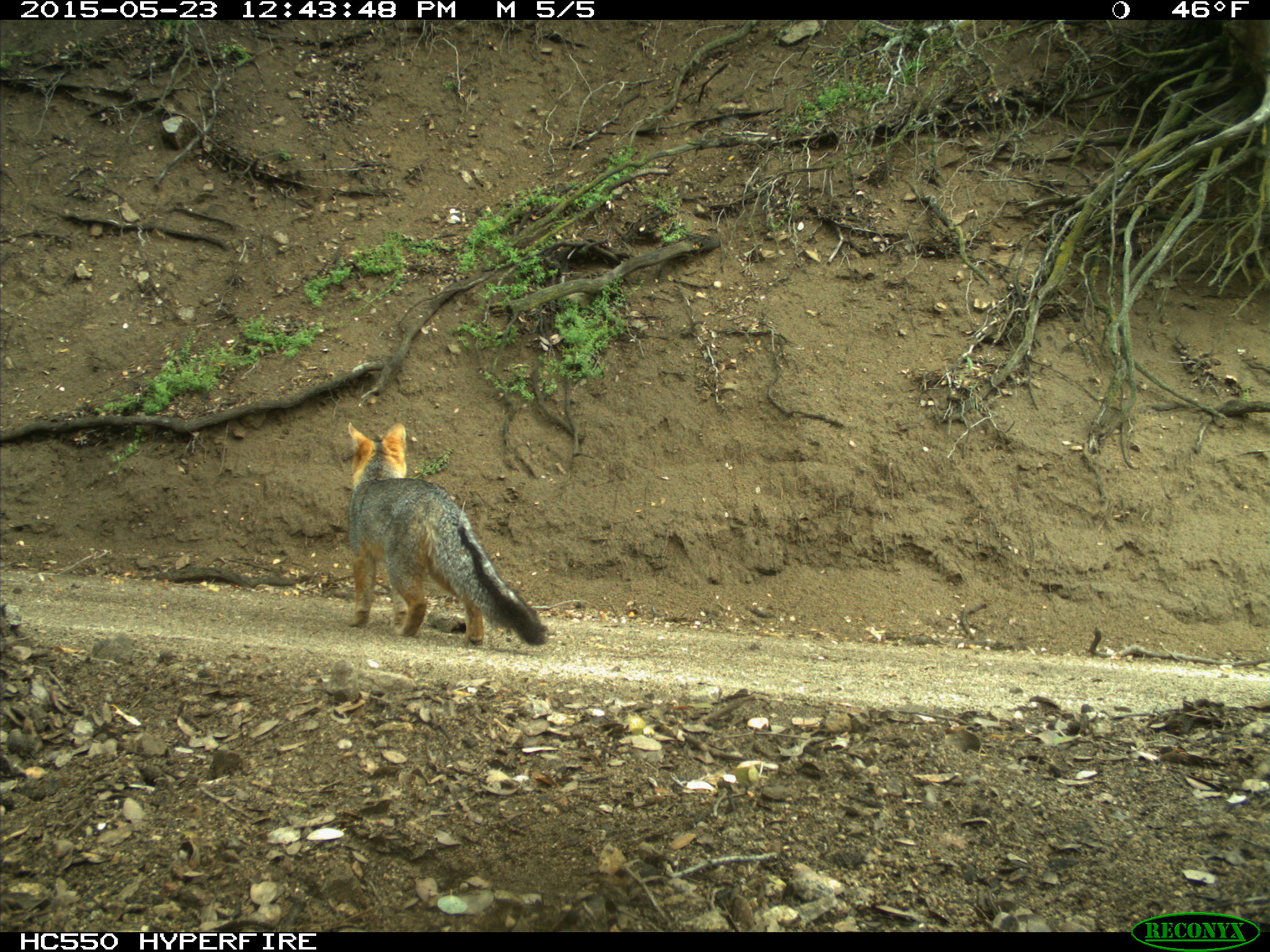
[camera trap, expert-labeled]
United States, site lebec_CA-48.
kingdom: Animalia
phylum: Chordata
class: Mammalia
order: Carnivora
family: Canidae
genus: Urocyon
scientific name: Urocyon cinereoargenteus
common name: gray fox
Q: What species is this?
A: Urocyon cinereoargenteus (gray fox).